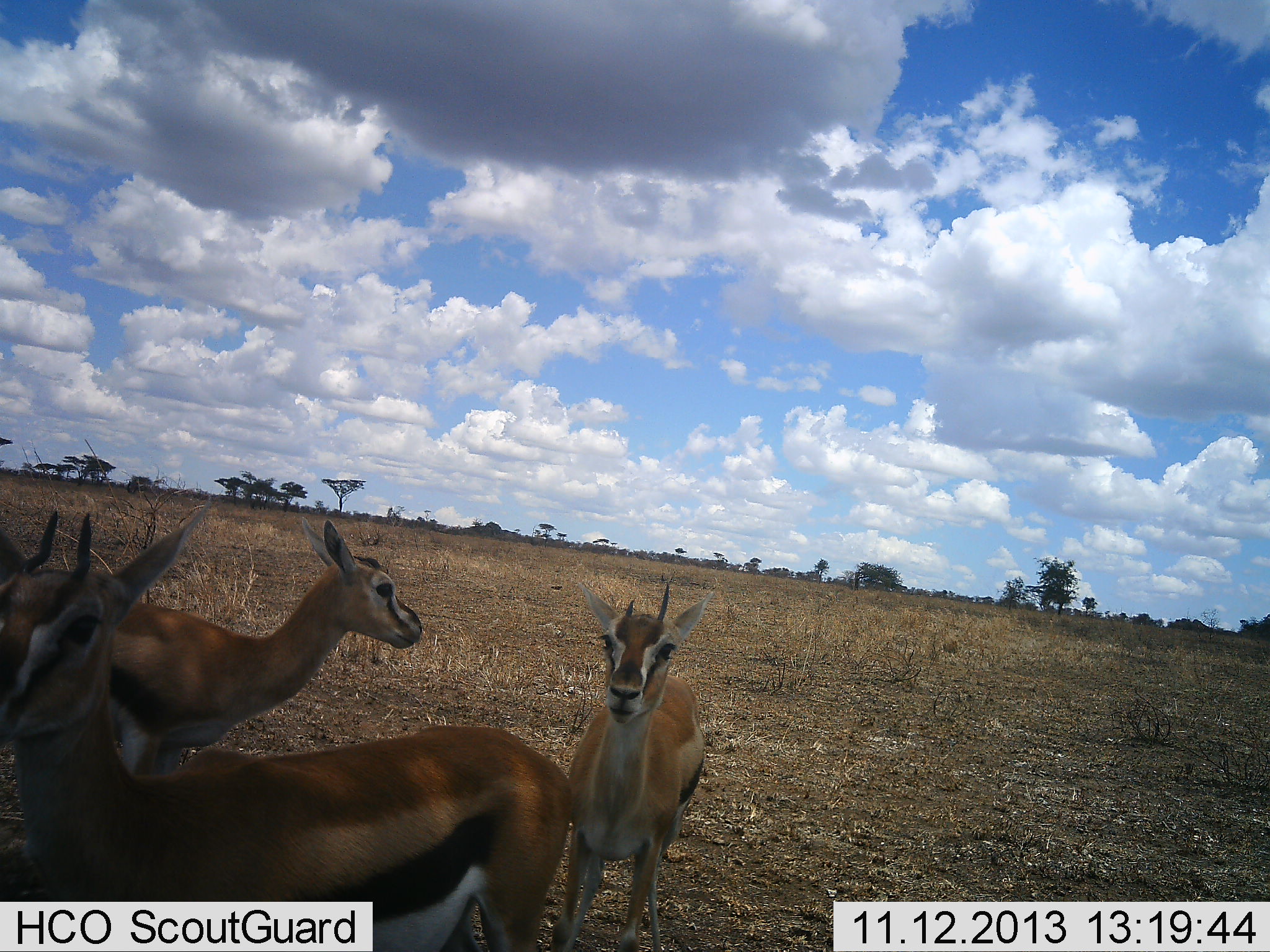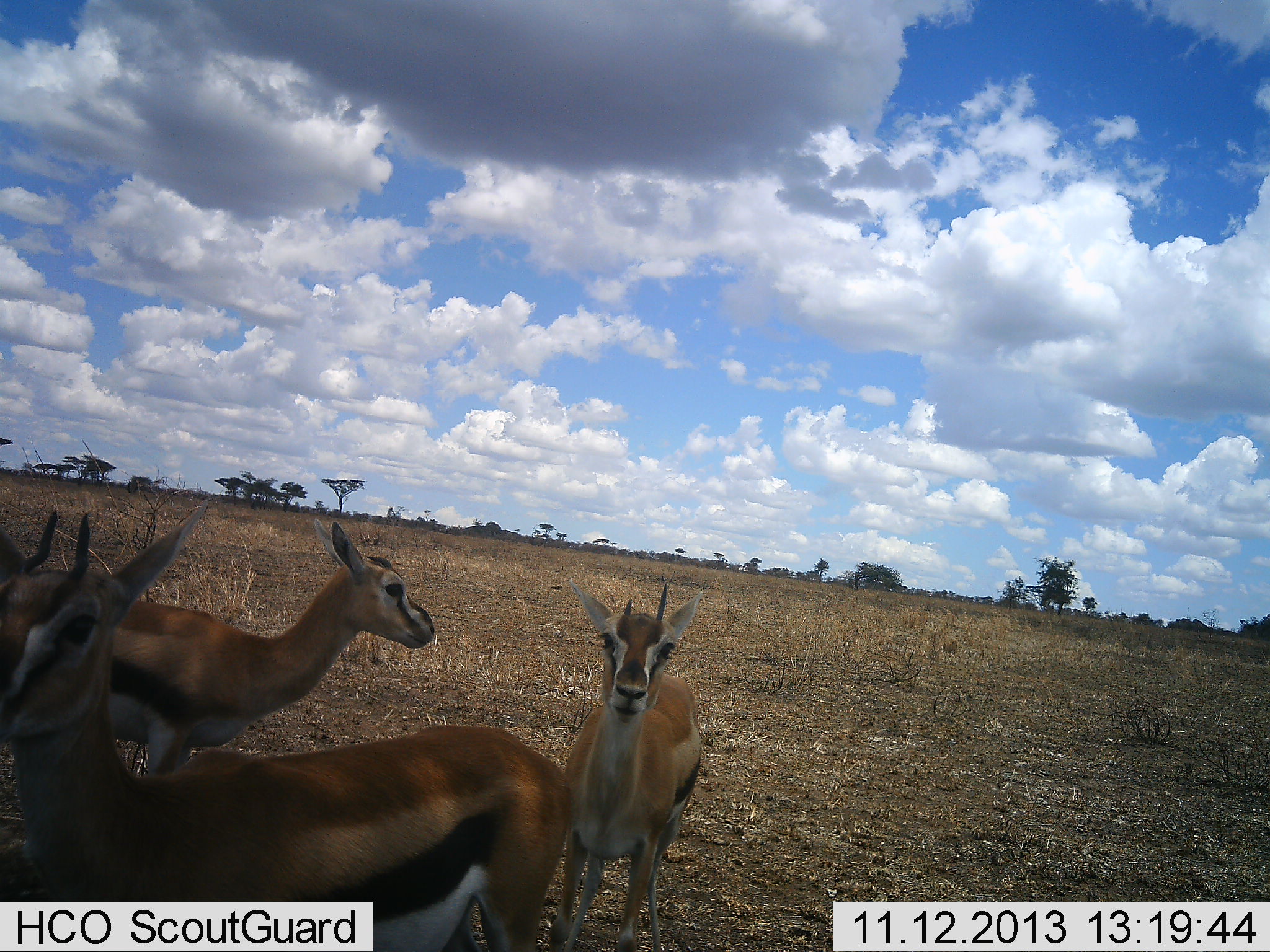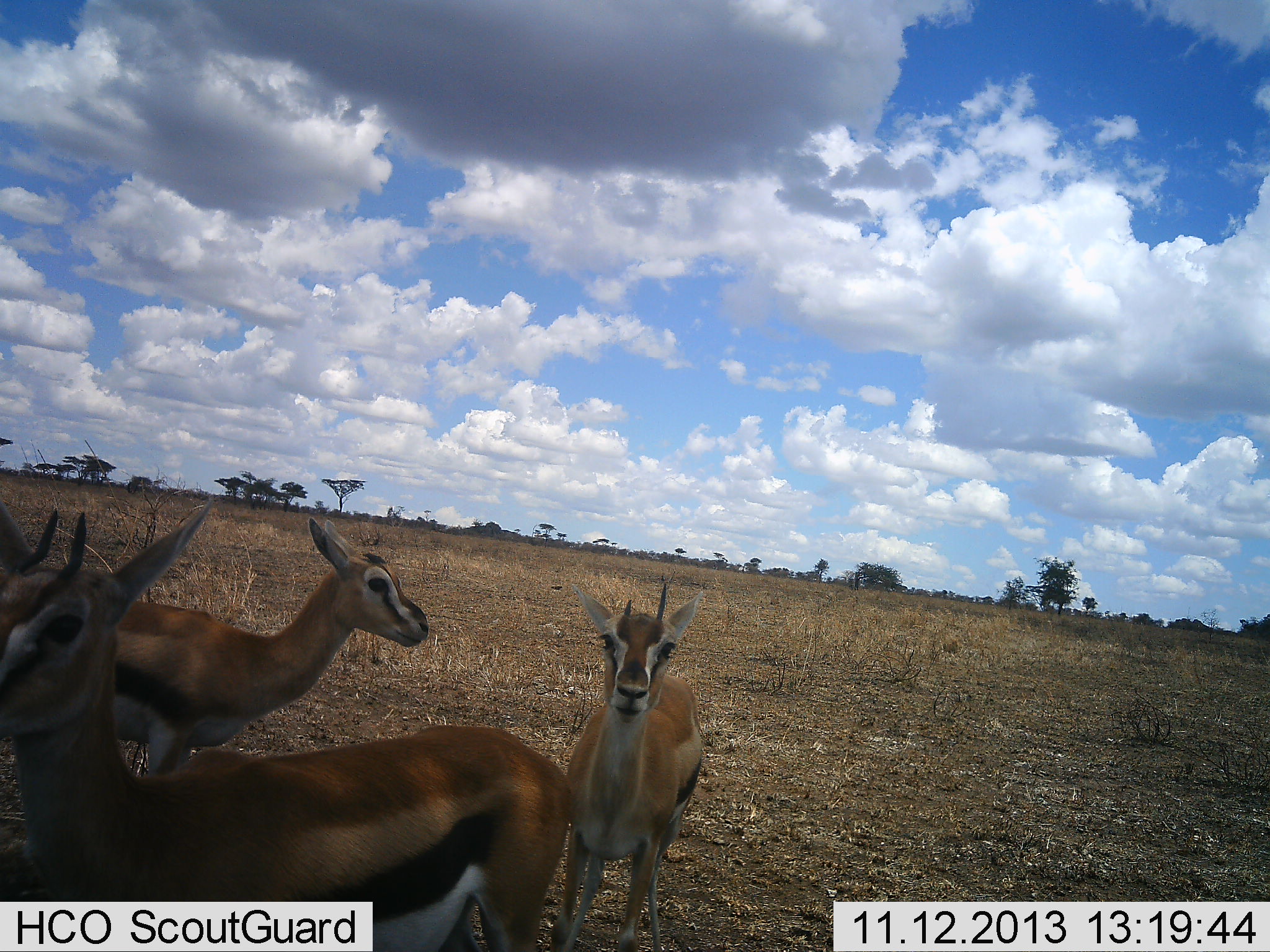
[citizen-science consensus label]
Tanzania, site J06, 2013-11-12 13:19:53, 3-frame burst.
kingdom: Animalia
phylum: Chordata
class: Mammalia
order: Artiodactyla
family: Bovidae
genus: Eudorcas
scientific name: Eudorcas thomsonii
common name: thomson's gazelle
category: gazellethomsons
Gazellethomsons (thomson's gazelle) (Eudorcas thomsonii), count 3. Behavior (volunteer vote fractions): standing 91%, resting 3%, moving 9%, interacting 6%. Young present (vote fraction): 3%. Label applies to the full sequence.